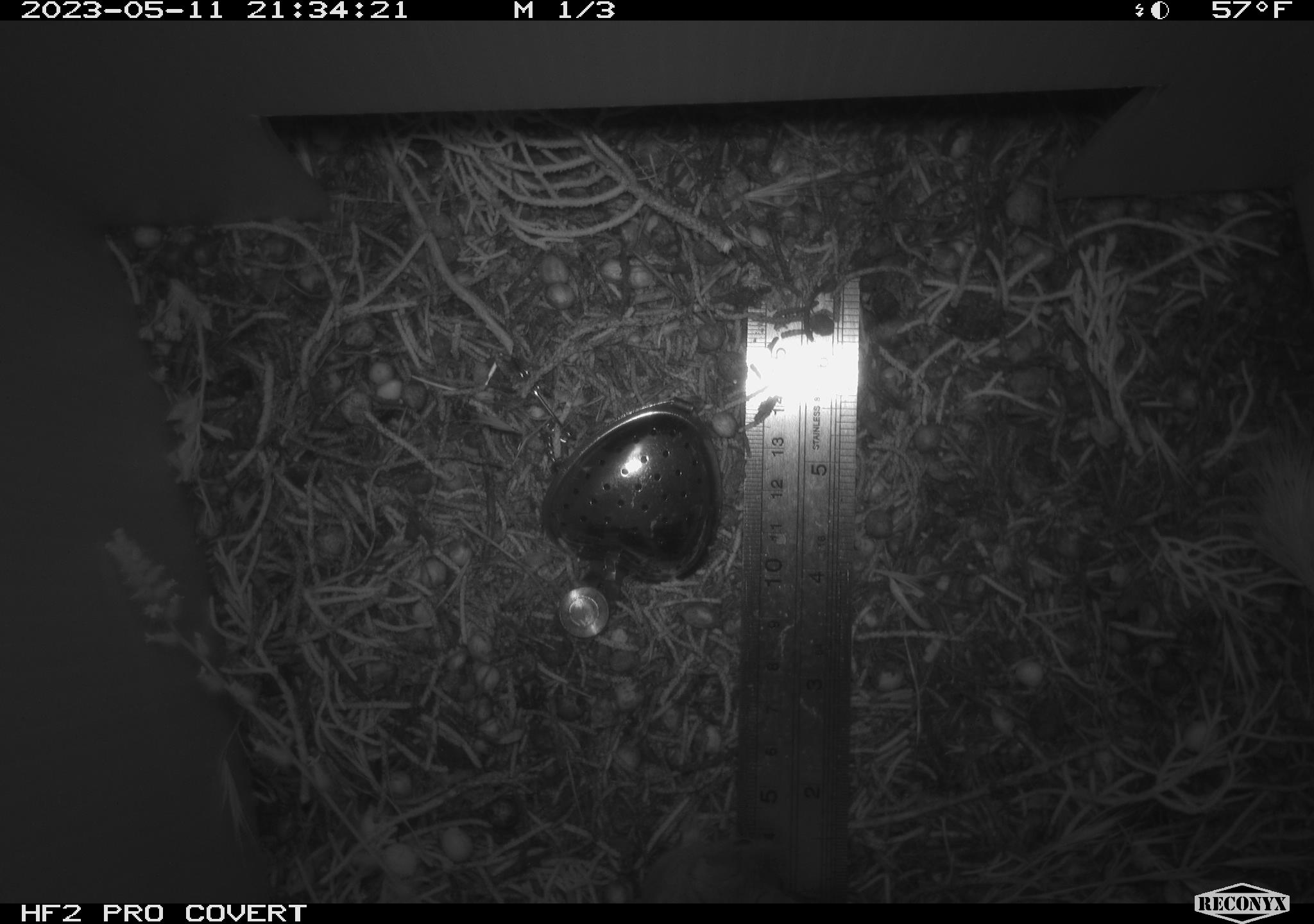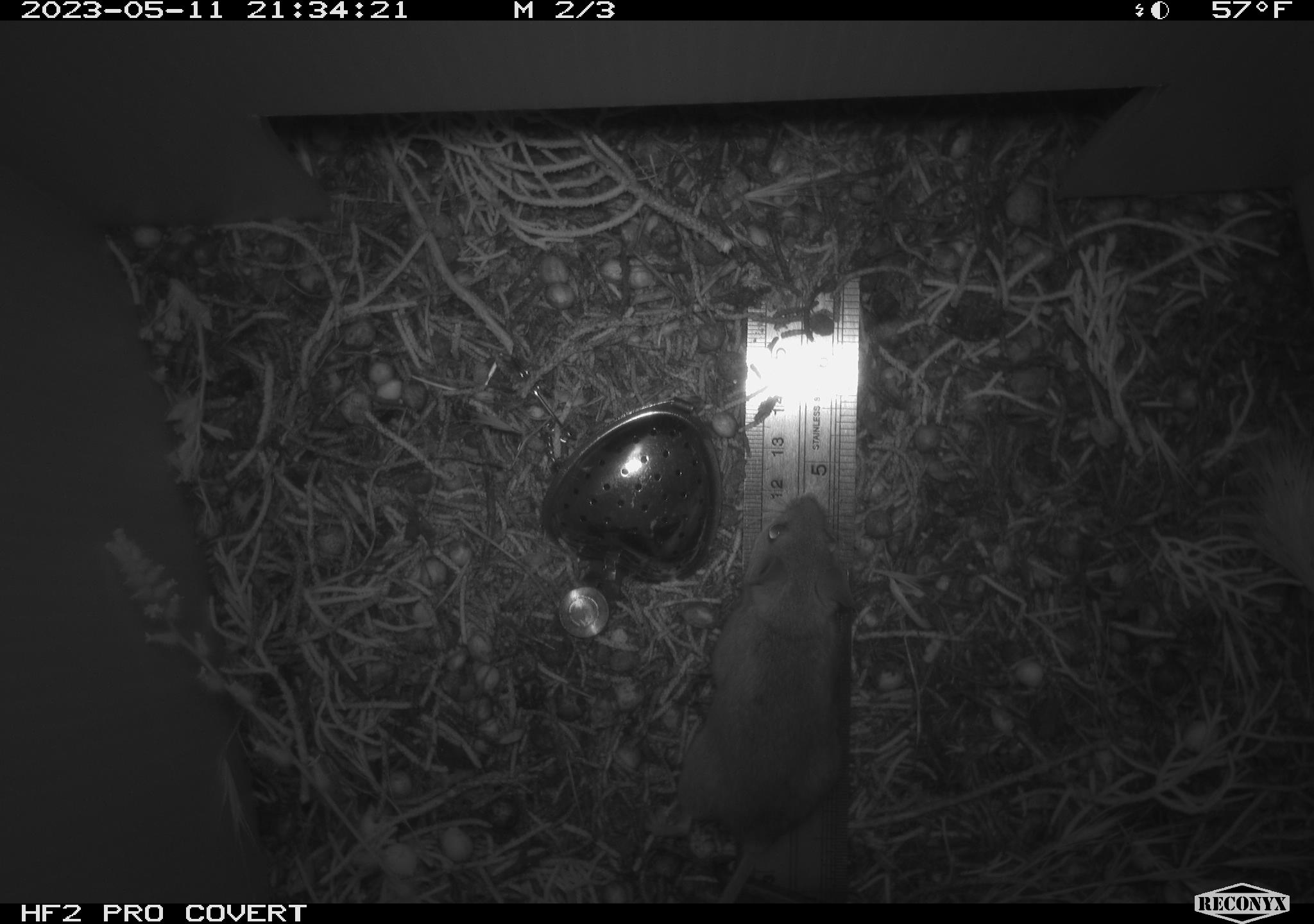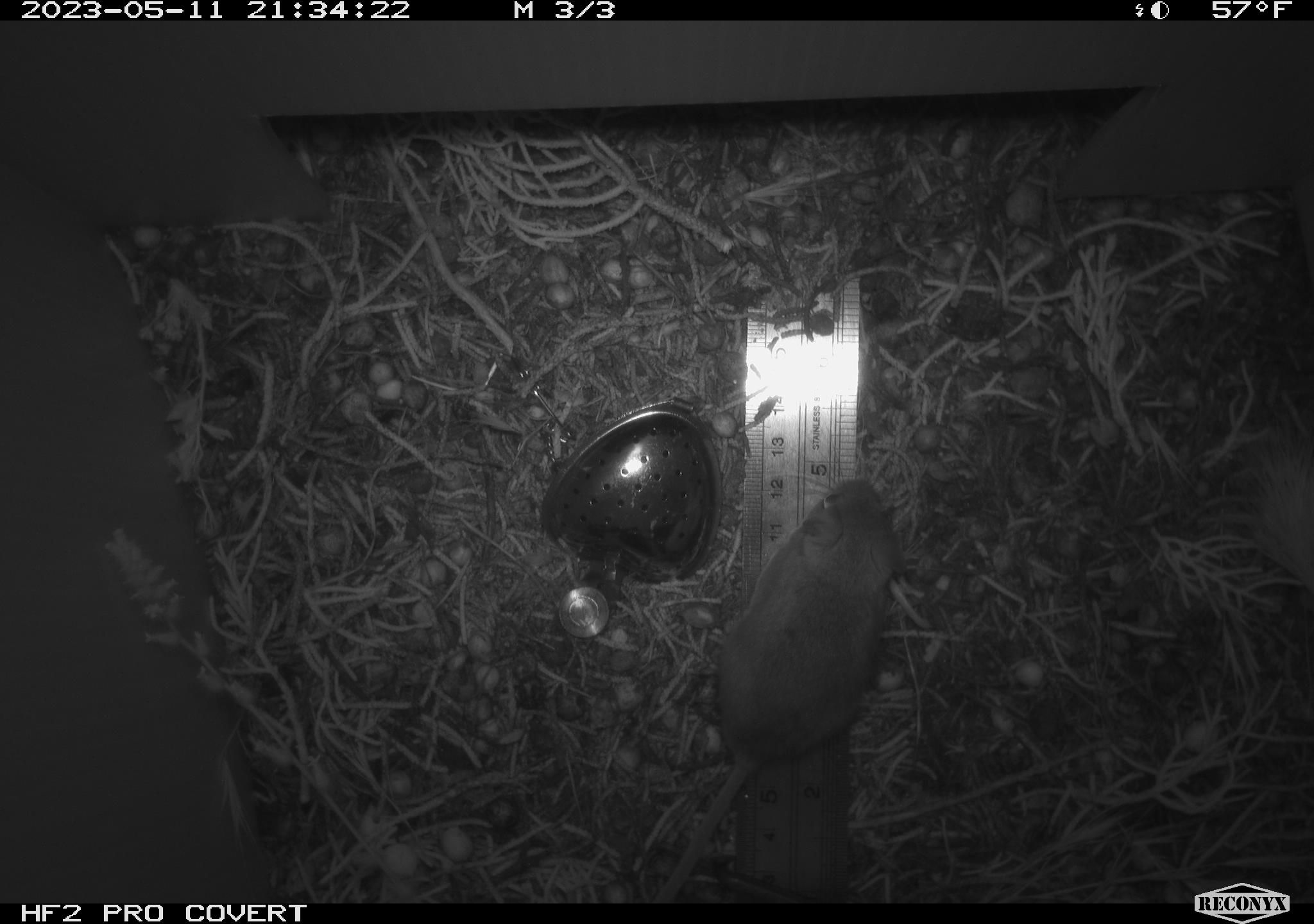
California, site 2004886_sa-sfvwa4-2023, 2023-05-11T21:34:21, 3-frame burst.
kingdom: Animalia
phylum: Chordata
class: Mammalia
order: Rodentia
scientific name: Rodentia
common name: mouse species